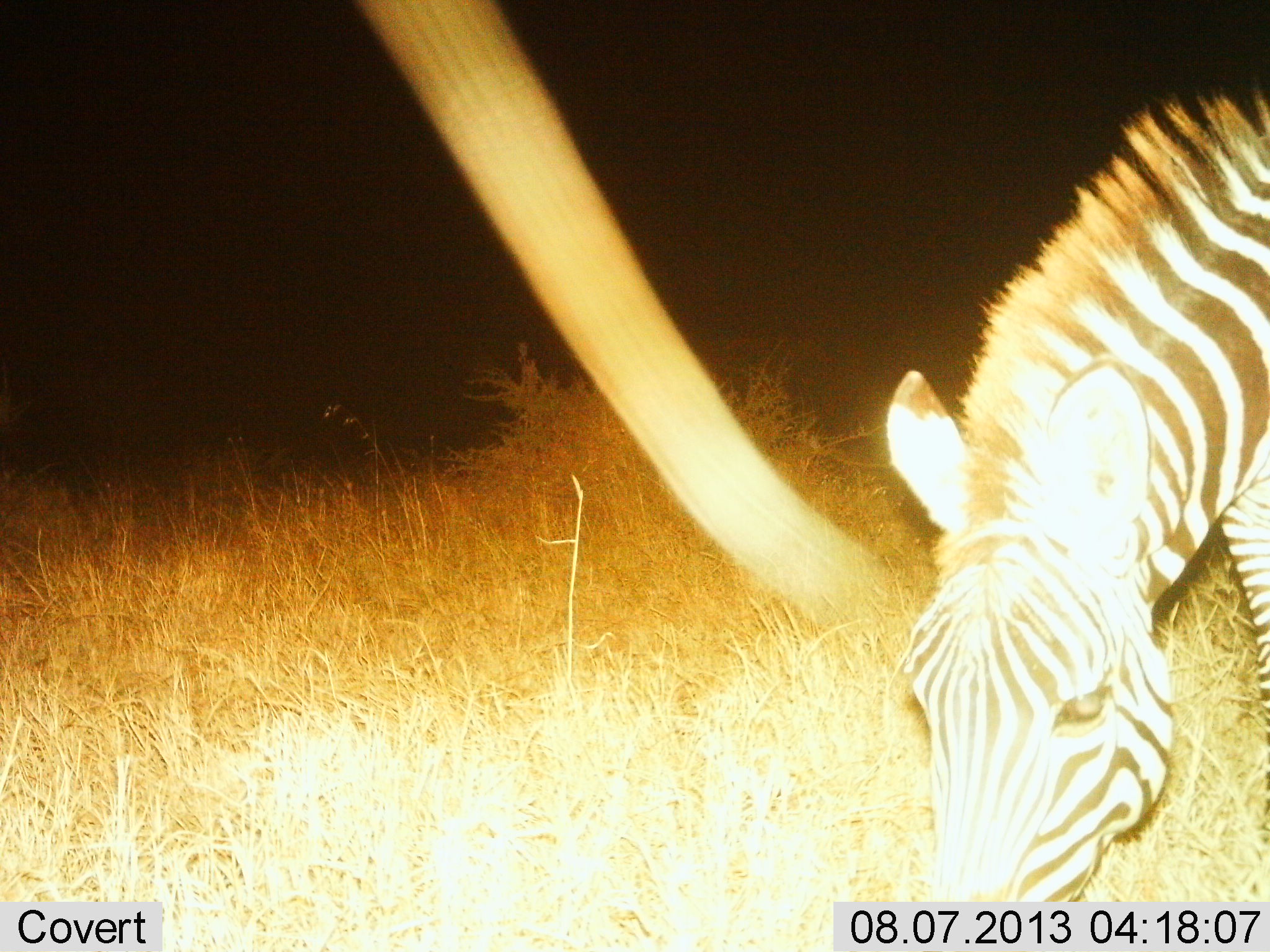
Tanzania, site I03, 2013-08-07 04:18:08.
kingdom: Animalia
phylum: Chordata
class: Mammalia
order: Perissodactyla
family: Equidae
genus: Equus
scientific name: Equus quagga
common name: plains zebra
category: zebra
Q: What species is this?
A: Zebra (plains zebra) (Equus quagga).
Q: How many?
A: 1.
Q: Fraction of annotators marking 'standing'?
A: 18%.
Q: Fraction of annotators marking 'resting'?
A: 0%.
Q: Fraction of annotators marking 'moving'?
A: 0%.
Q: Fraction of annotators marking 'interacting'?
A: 0%.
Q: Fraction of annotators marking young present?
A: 0%.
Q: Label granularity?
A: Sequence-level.